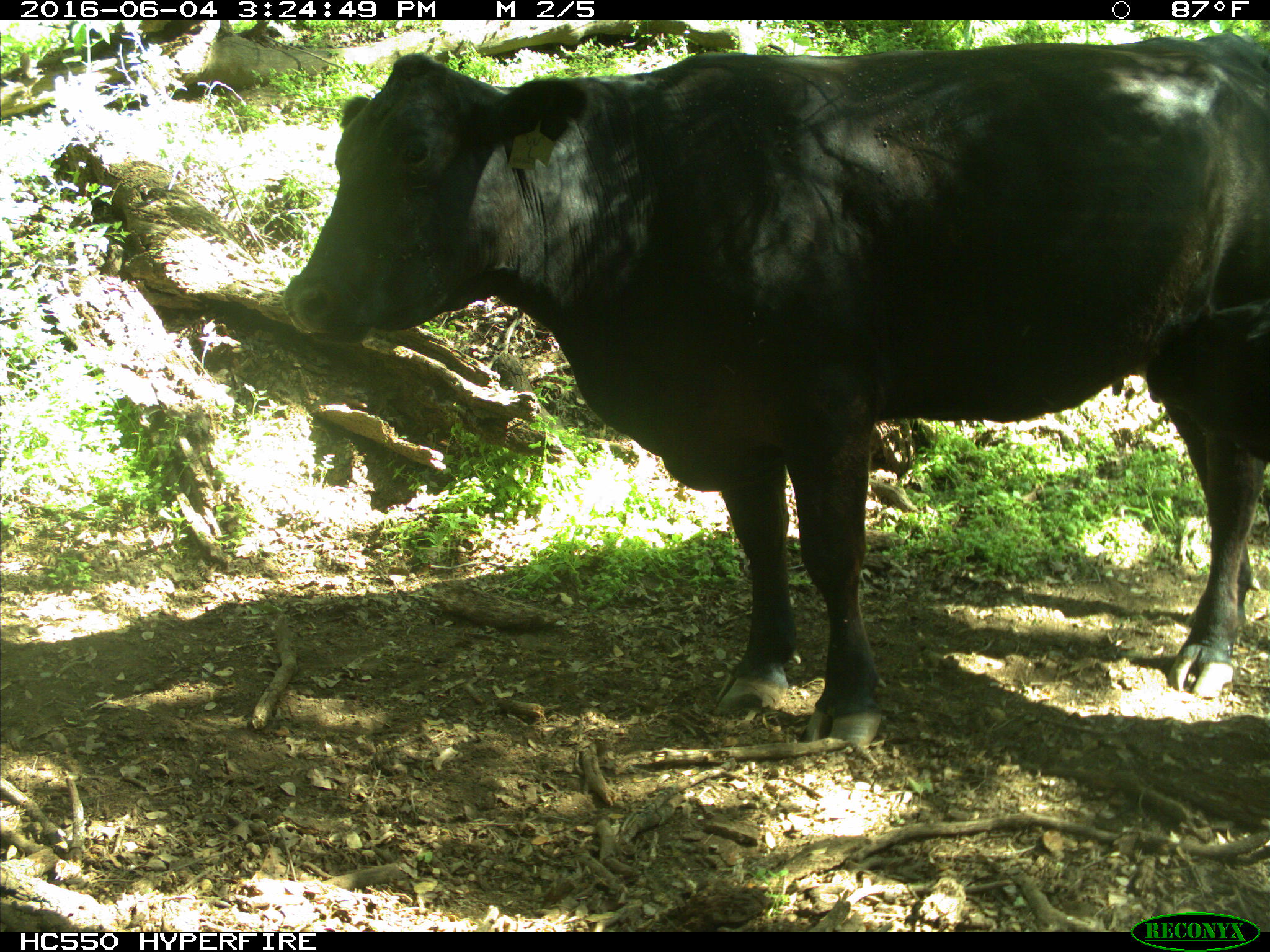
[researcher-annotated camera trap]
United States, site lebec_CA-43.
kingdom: Animalia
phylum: Chordata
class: Mammalia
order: Artiodactyla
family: Bovidae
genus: Bos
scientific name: Bos taurus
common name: domestic cow